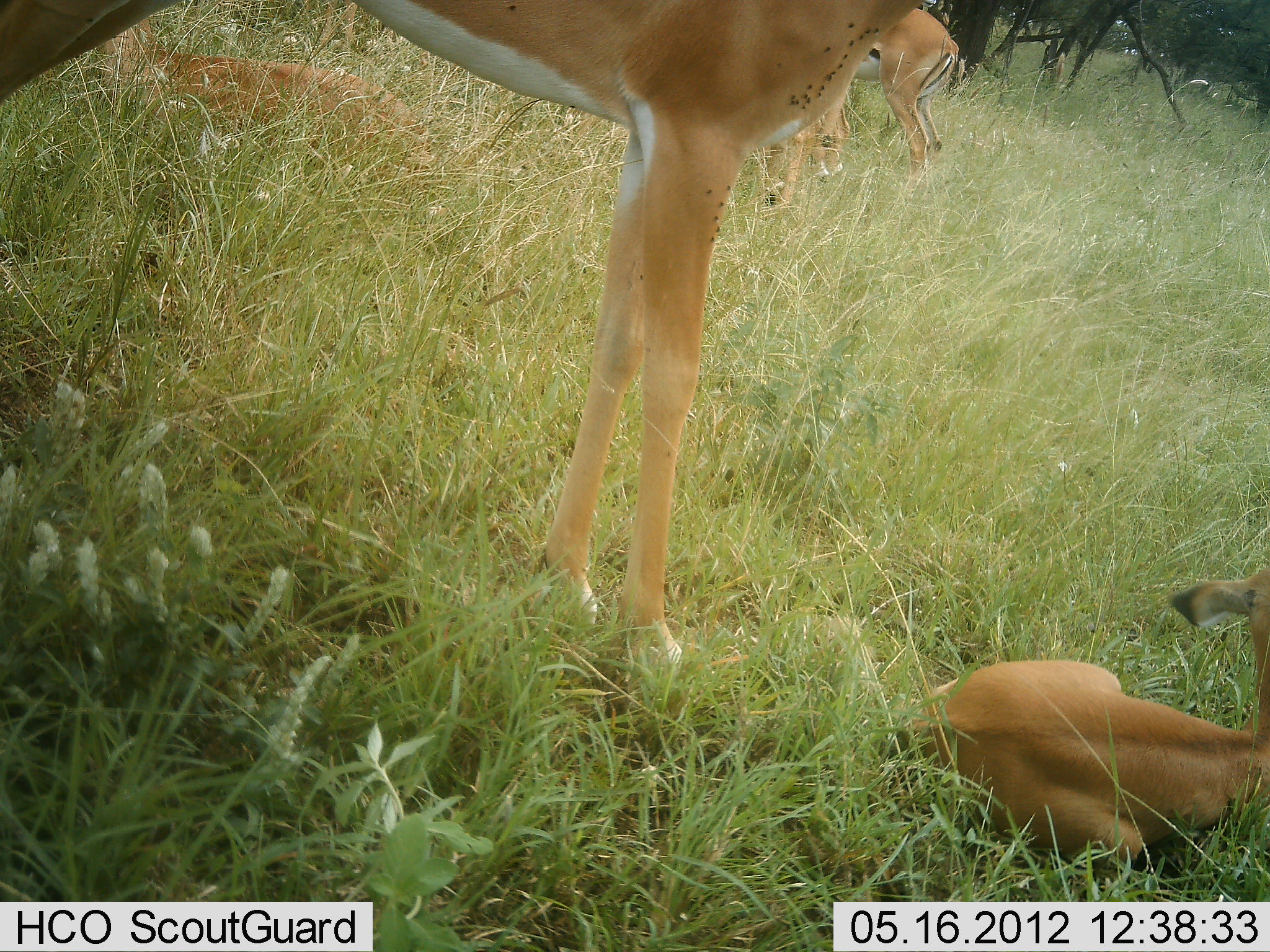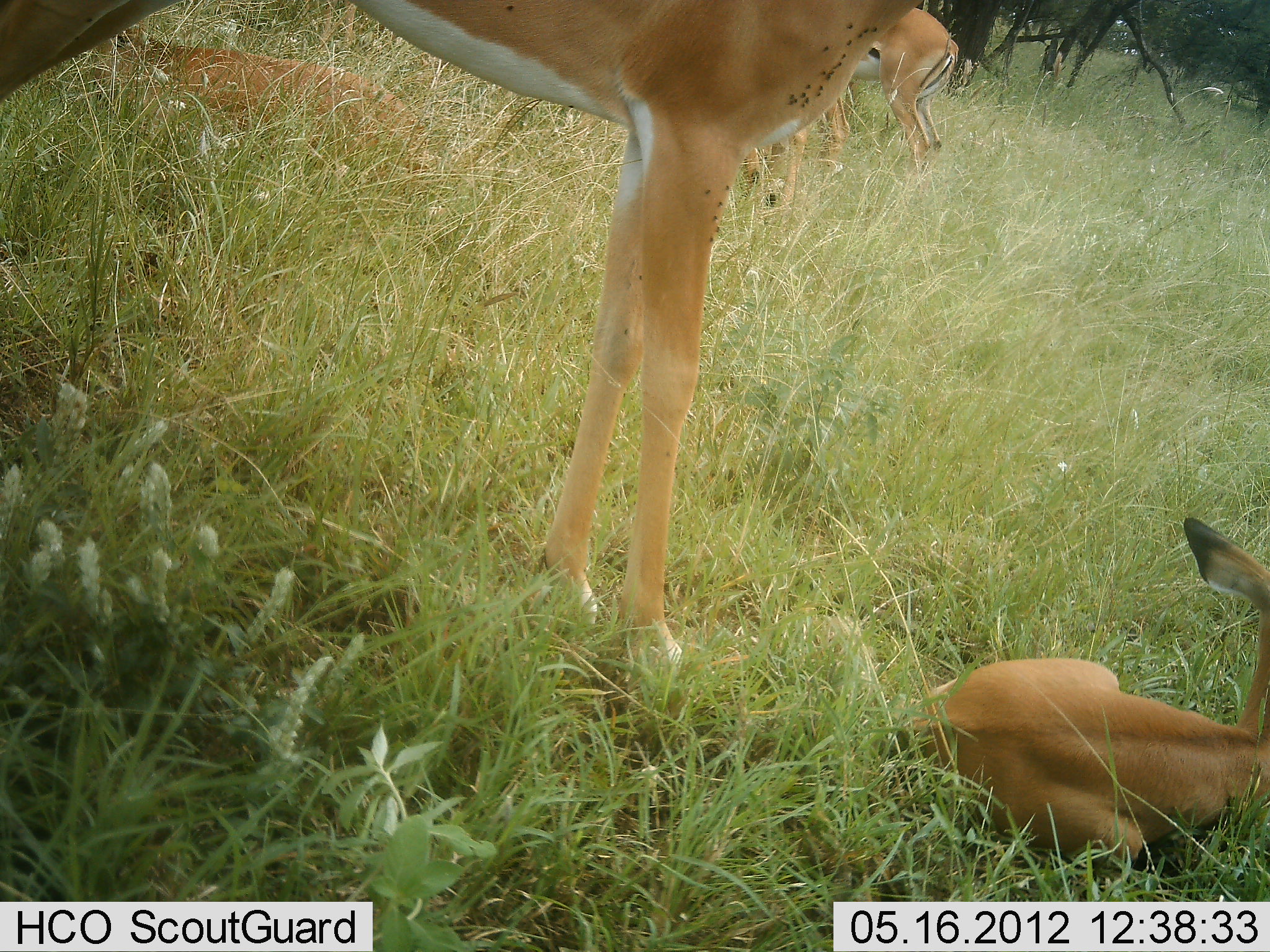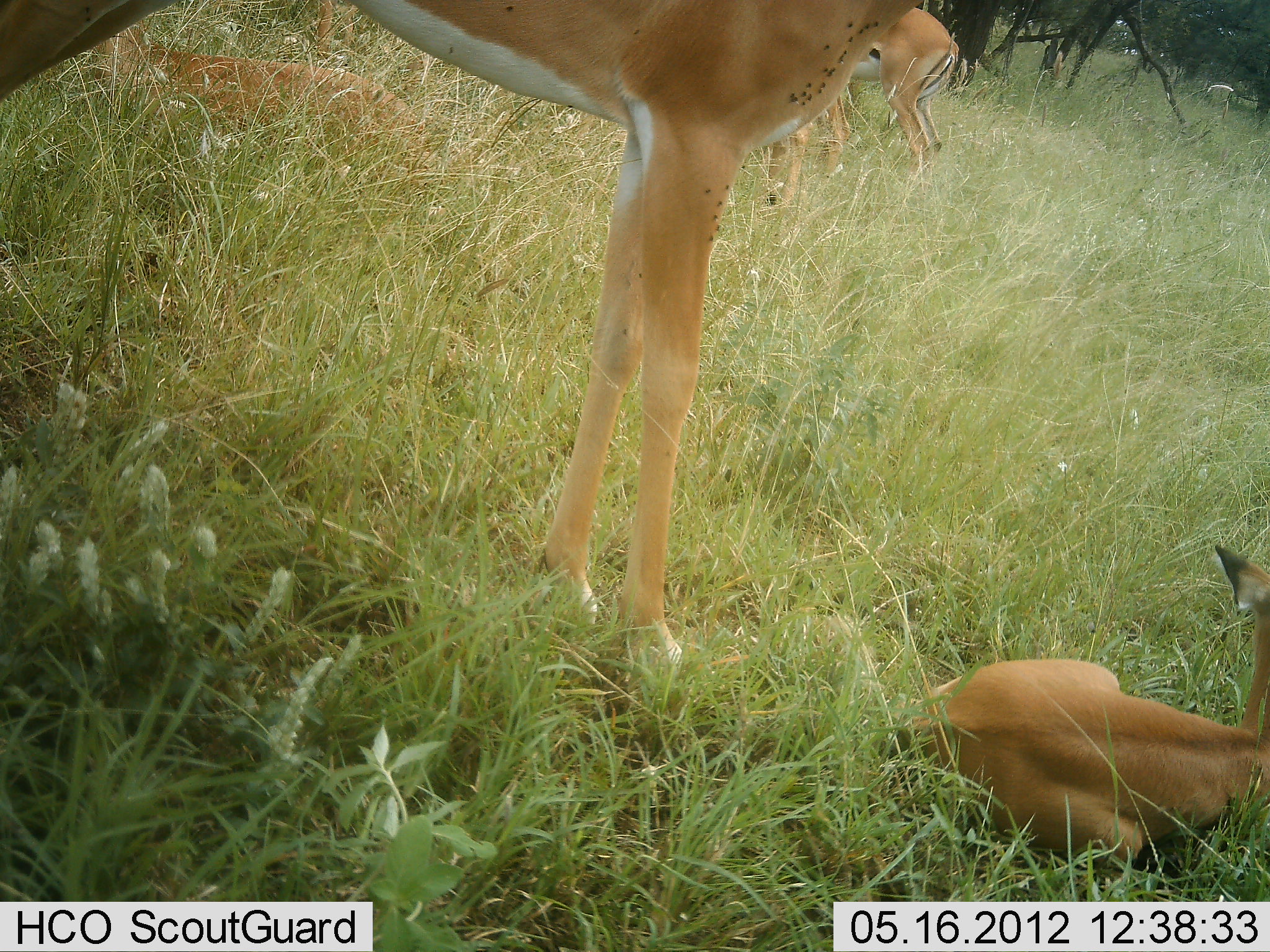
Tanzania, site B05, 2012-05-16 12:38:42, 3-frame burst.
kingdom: Animalia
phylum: Chordata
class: Mammalia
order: Artiodactyla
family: Bovidae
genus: Aepyceros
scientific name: Aepyceros melampus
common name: impala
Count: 5.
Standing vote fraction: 100%.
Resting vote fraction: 92%.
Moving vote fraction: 0%.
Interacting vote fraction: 8%.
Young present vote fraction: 92%.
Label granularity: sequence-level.